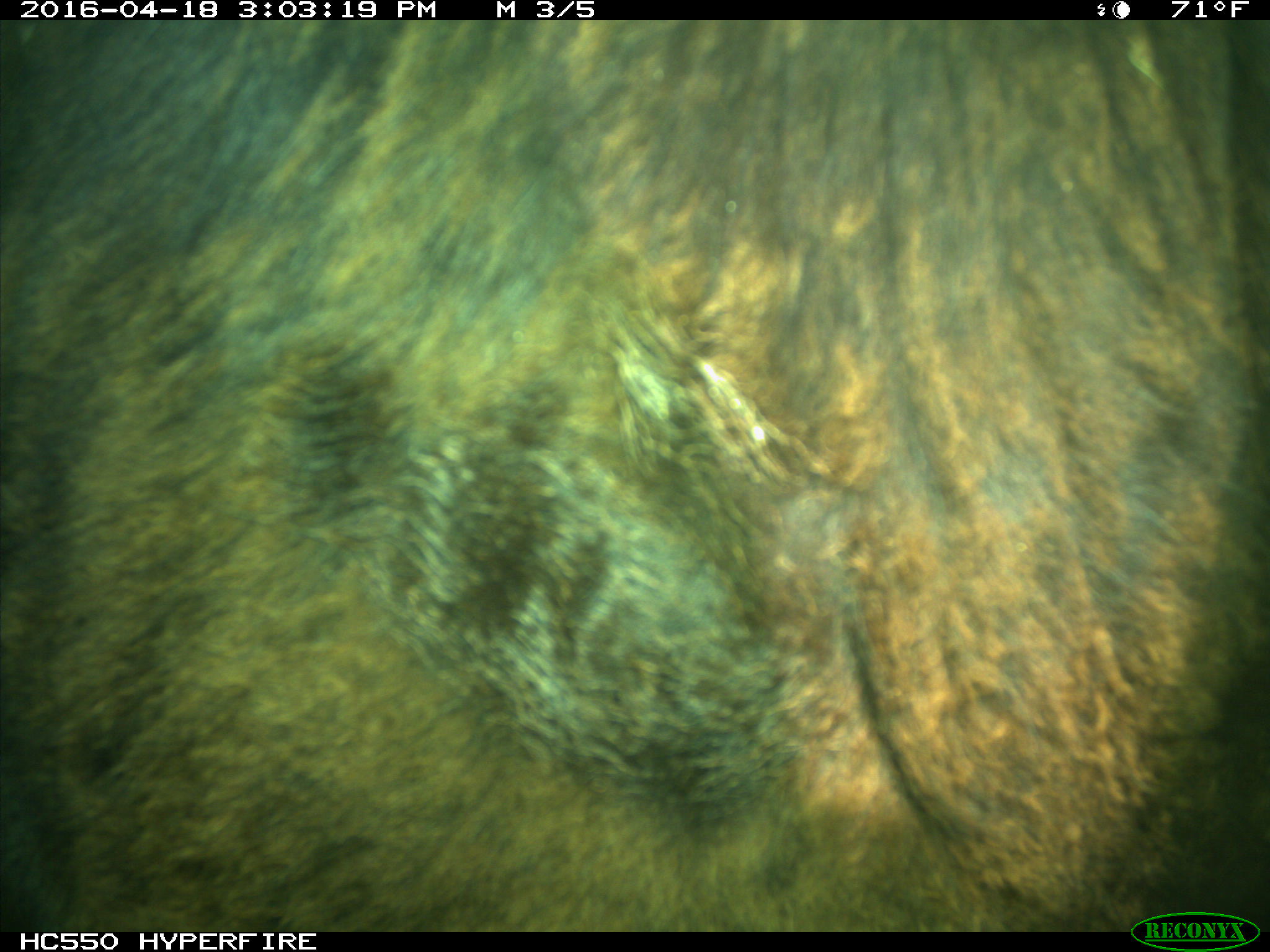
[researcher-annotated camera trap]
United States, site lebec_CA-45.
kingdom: Animalia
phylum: Chordata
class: Mammalia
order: Artiodactyla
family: Bovidae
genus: Bos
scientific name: Bos taurus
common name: domestic cow